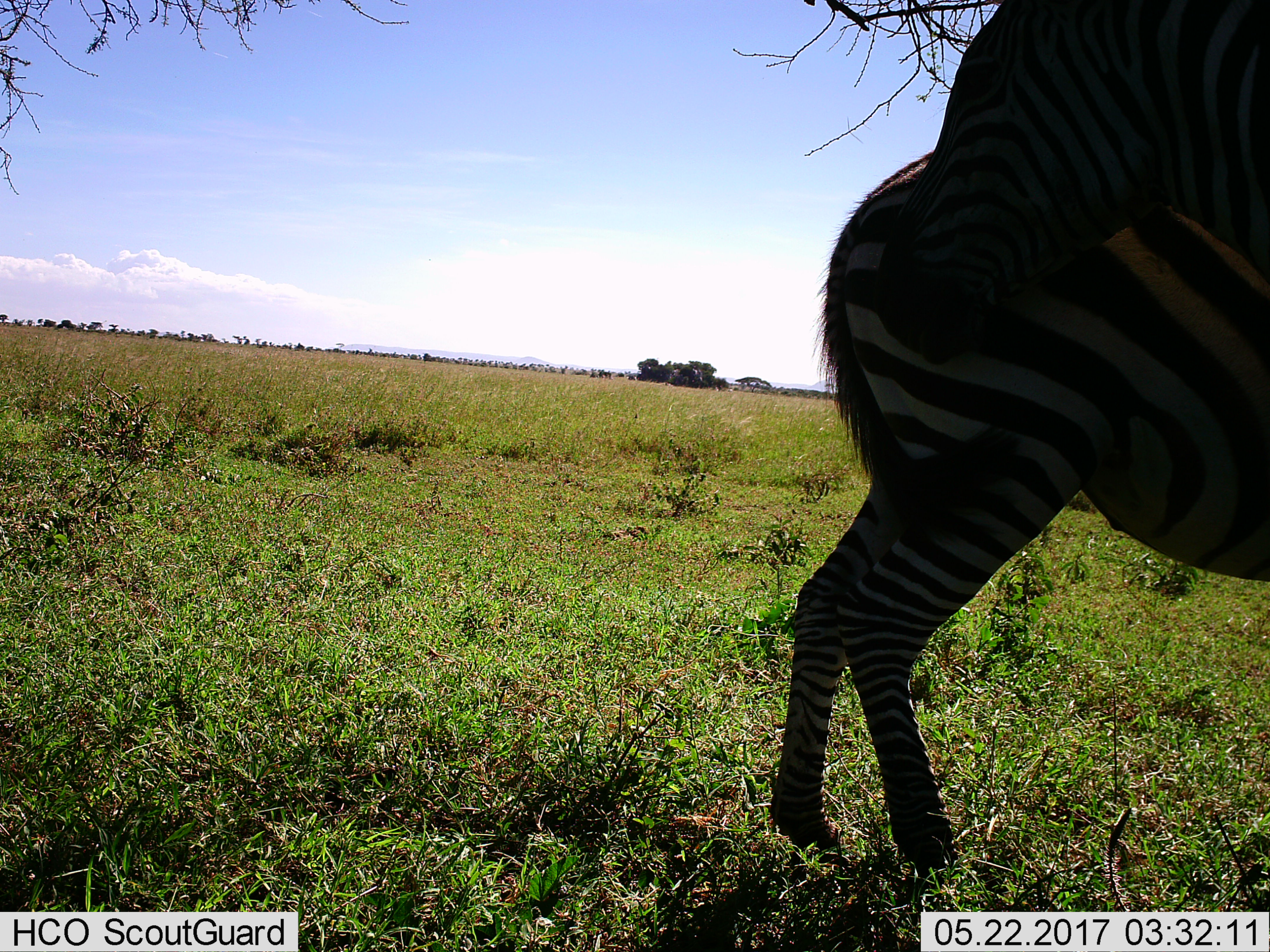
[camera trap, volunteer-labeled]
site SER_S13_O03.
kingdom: Animalia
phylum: Chordata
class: Mammalia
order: Perissodactyla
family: Equidae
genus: Equus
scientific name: Equus quagga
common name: plains zebra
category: zebraplains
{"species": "zebraplains (plains zebra) (Equus quagga)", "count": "2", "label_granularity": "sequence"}